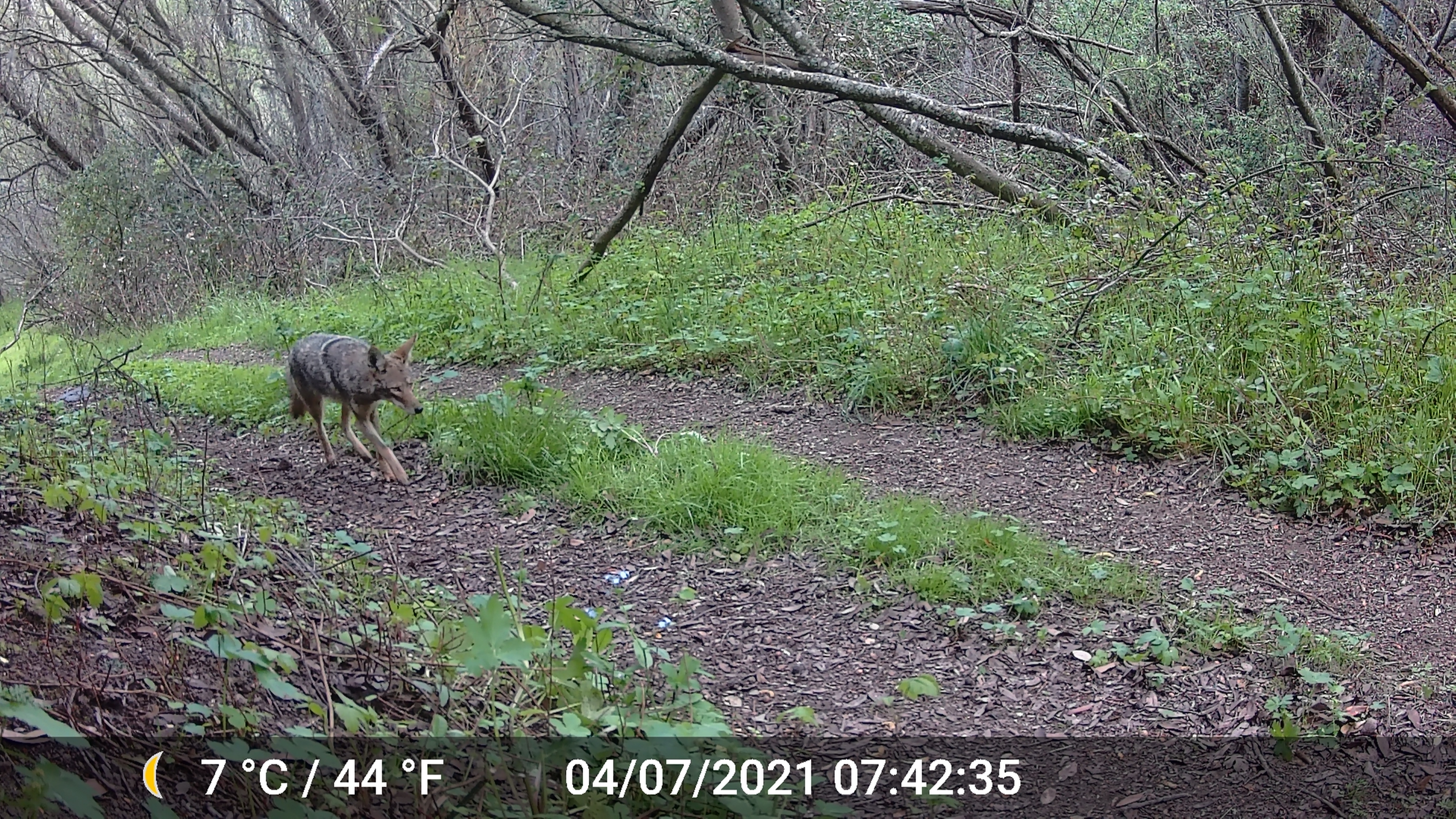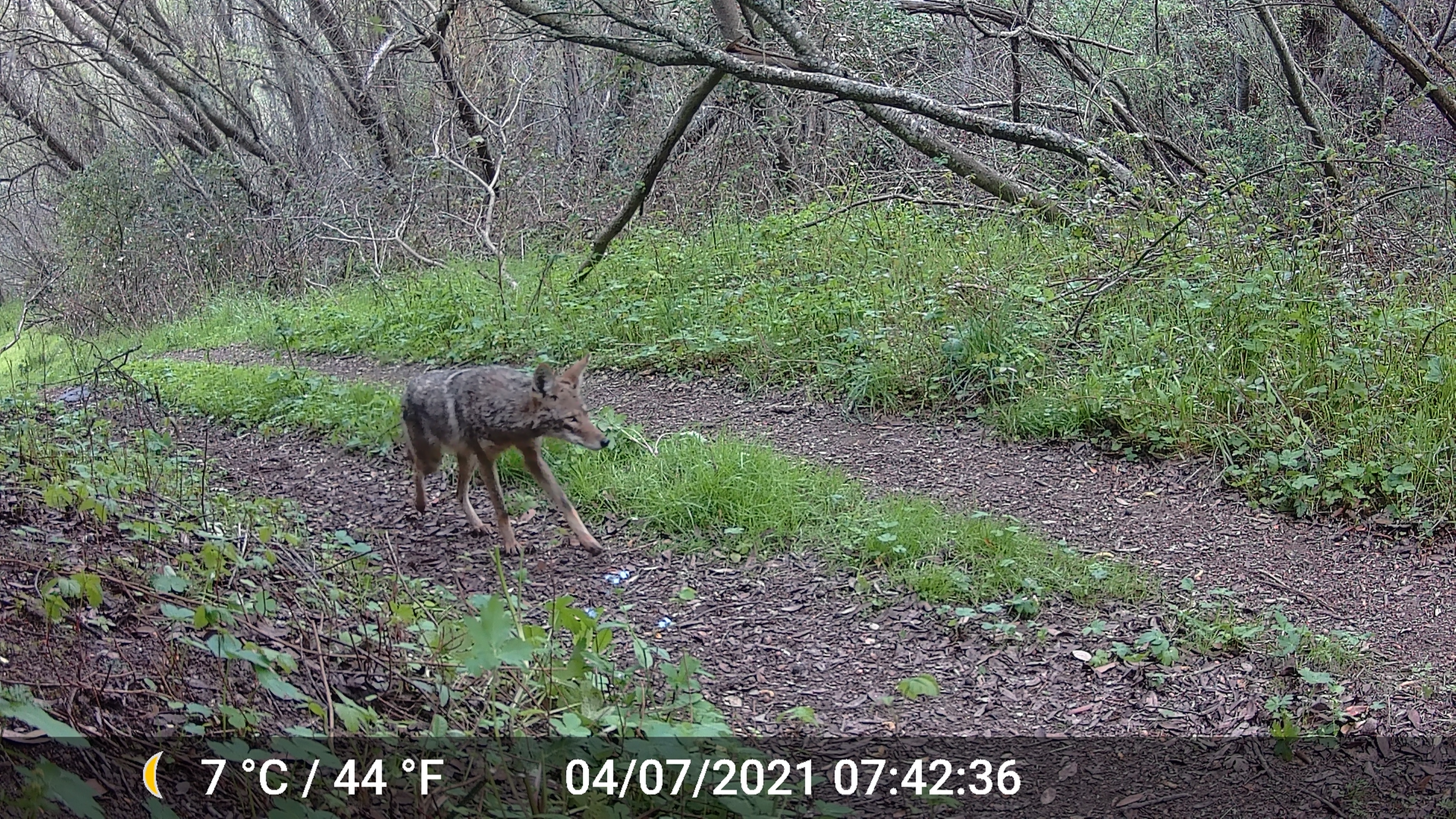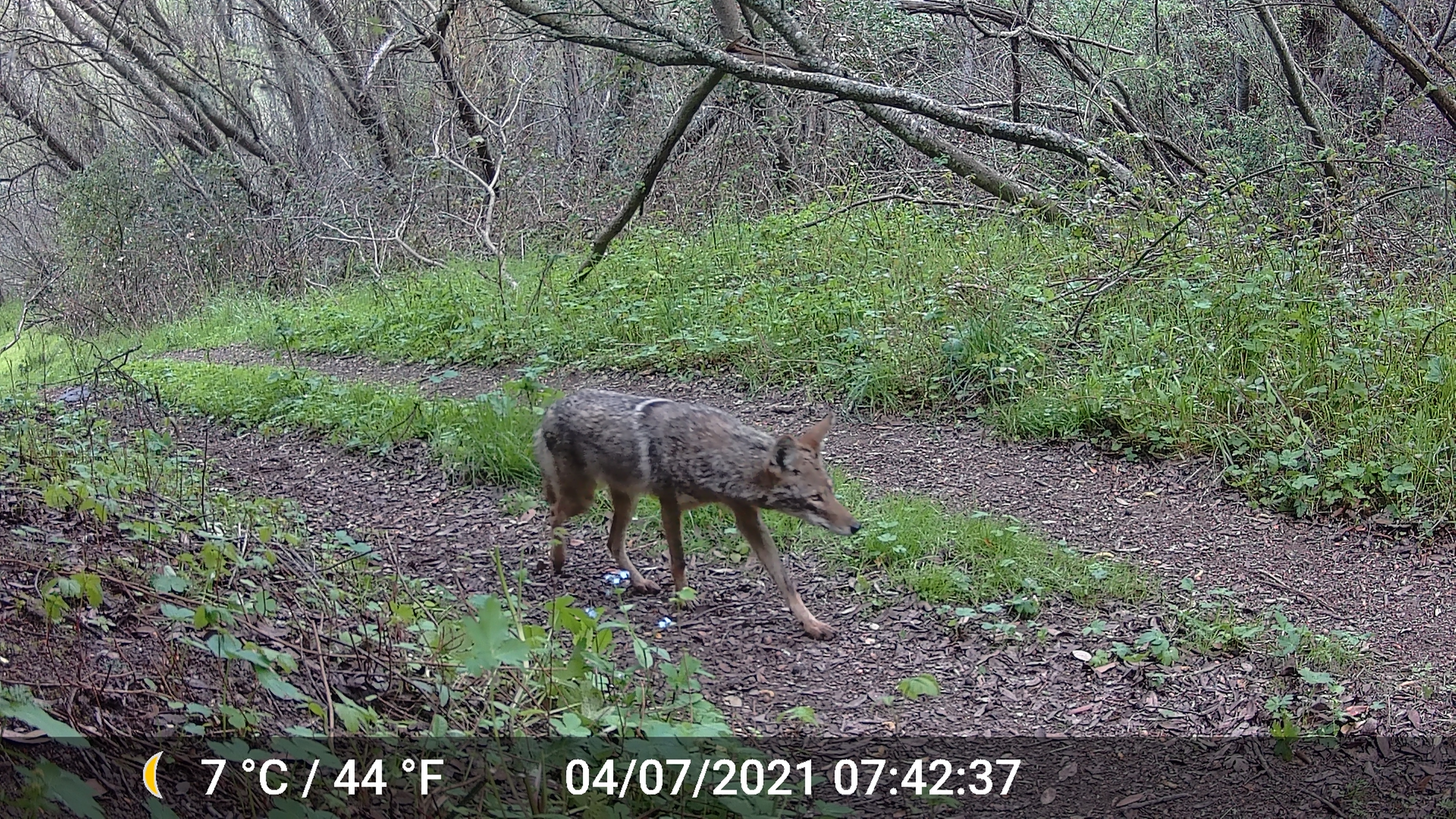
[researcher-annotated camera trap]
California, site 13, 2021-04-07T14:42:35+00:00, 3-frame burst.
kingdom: Animalia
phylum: Chordata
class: Mammalia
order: Carnivora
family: Canidae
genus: Canis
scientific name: Canis latrans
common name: coyote